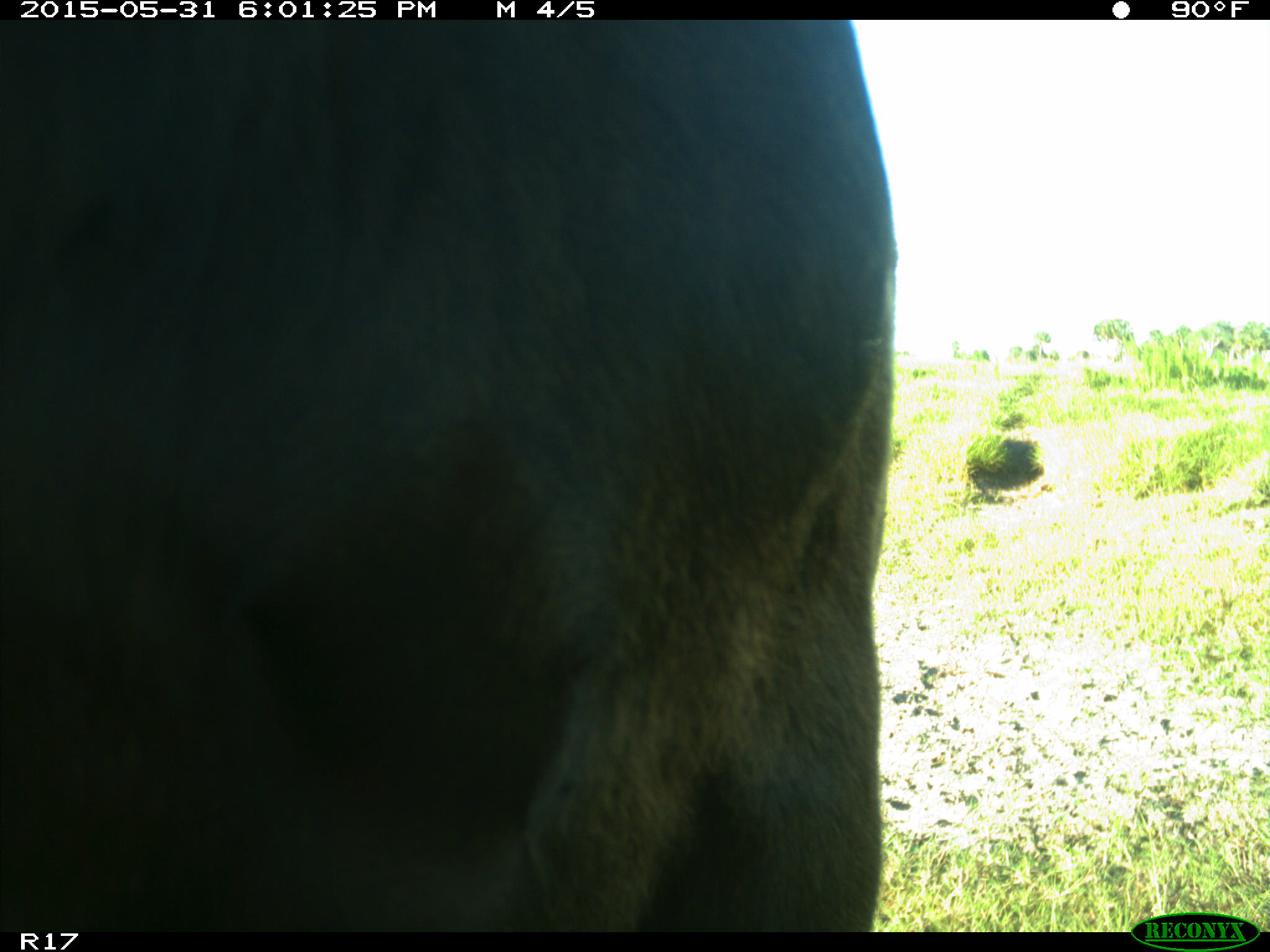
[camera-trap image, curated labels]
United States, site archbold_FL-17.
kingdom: Animalia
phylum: Chordata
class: Mammalia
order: Artiodactyla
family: Bovidae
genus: Bos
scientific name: Bos taurus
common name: domestic cow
Bos taurus (domestic cow).